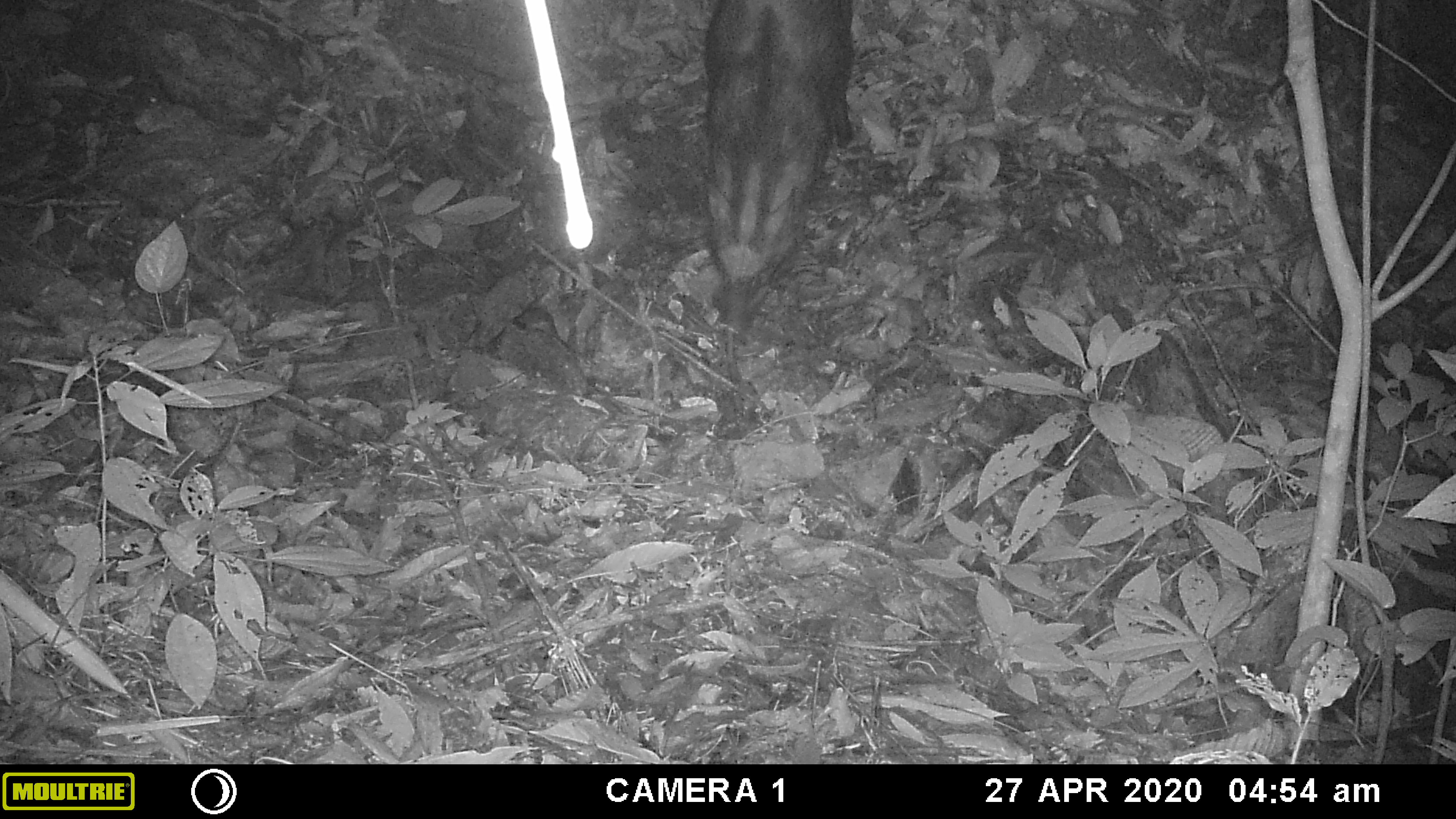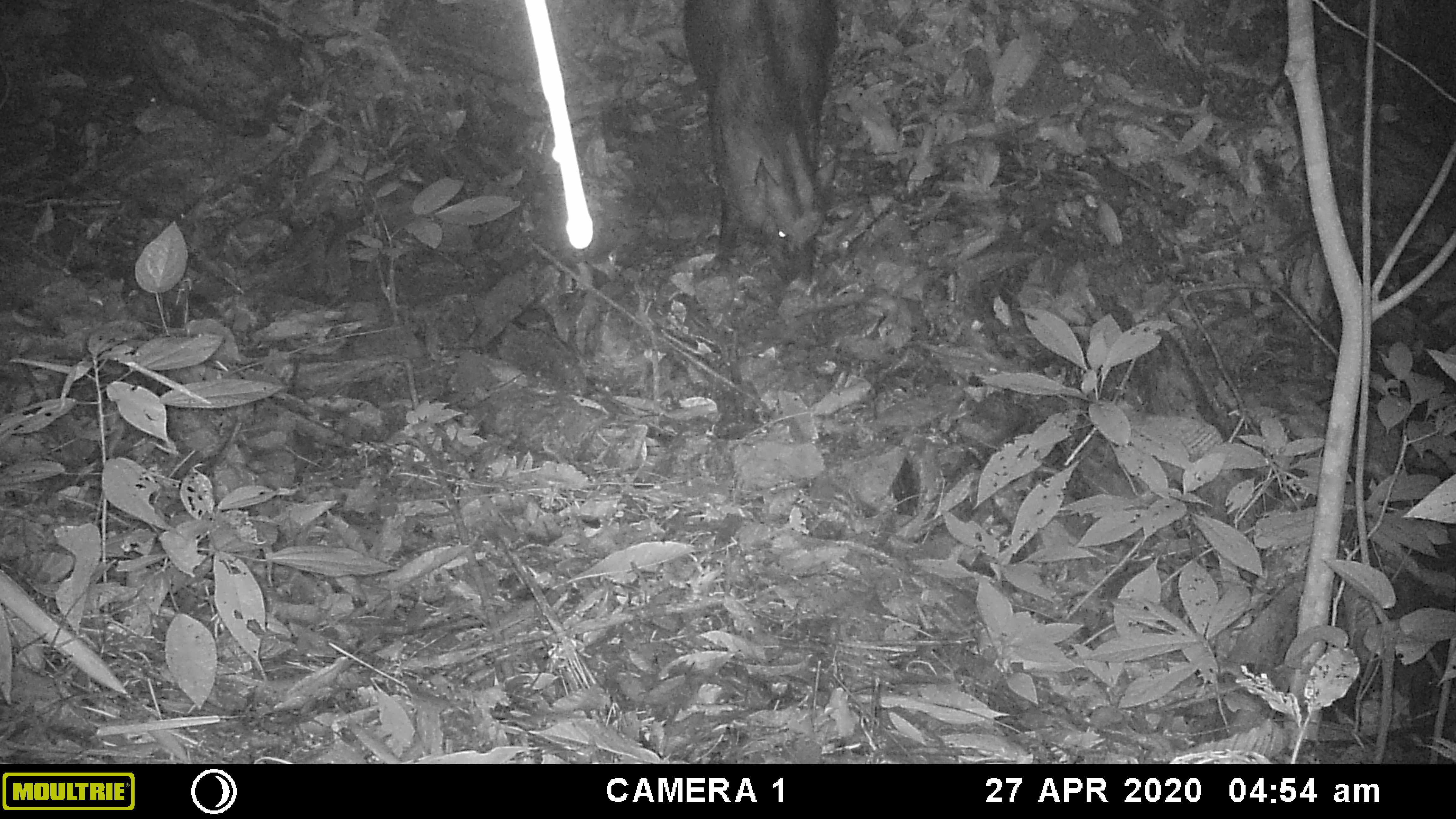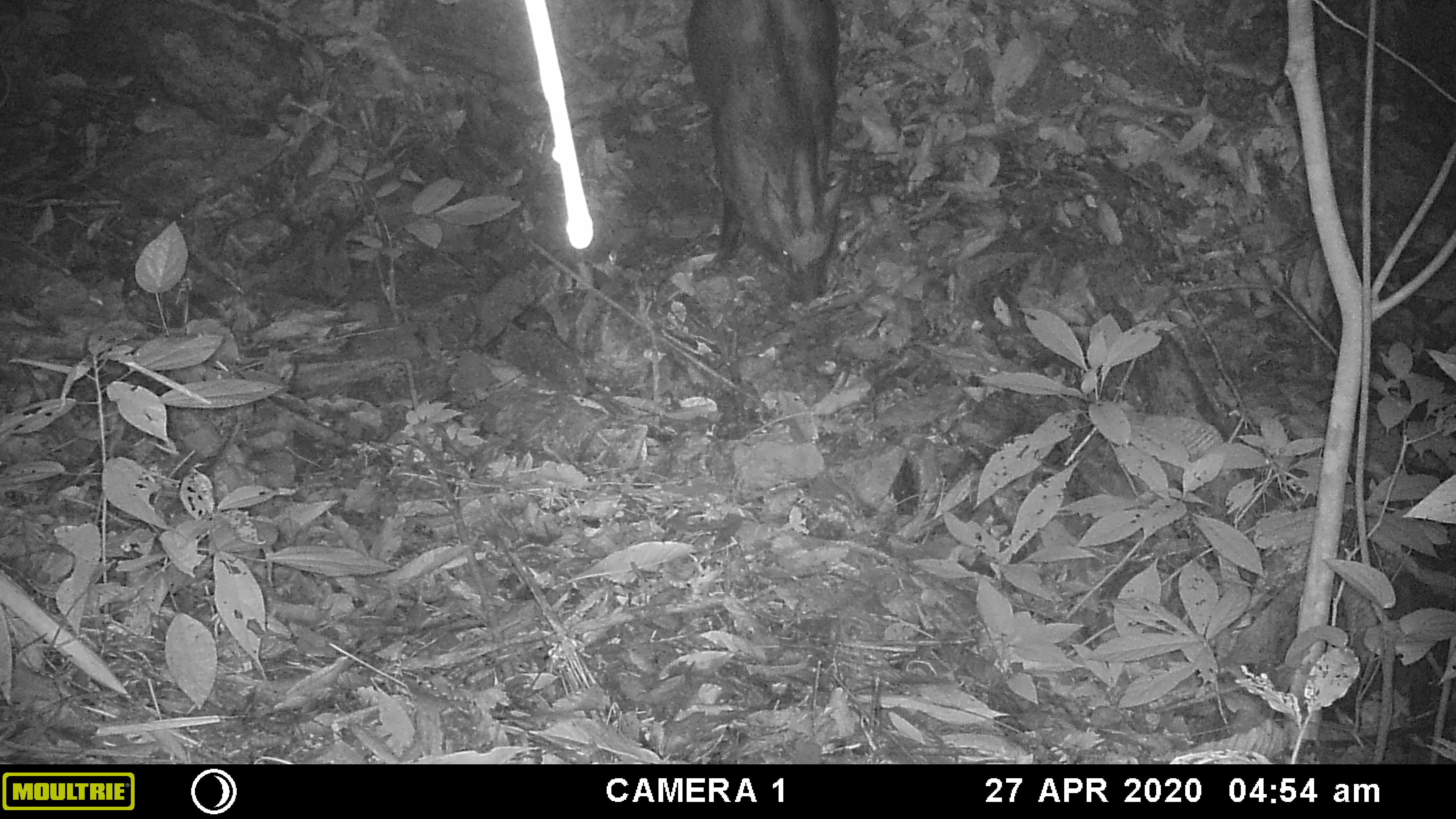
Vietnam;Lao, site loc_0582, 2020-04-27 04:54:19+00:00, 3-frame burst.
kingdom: Animalia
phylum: Chordata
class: Mammalia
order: Artiodactyla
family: Suidae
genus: Sus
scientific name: Sus scrofa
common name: eurasian wild pig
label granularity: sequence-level